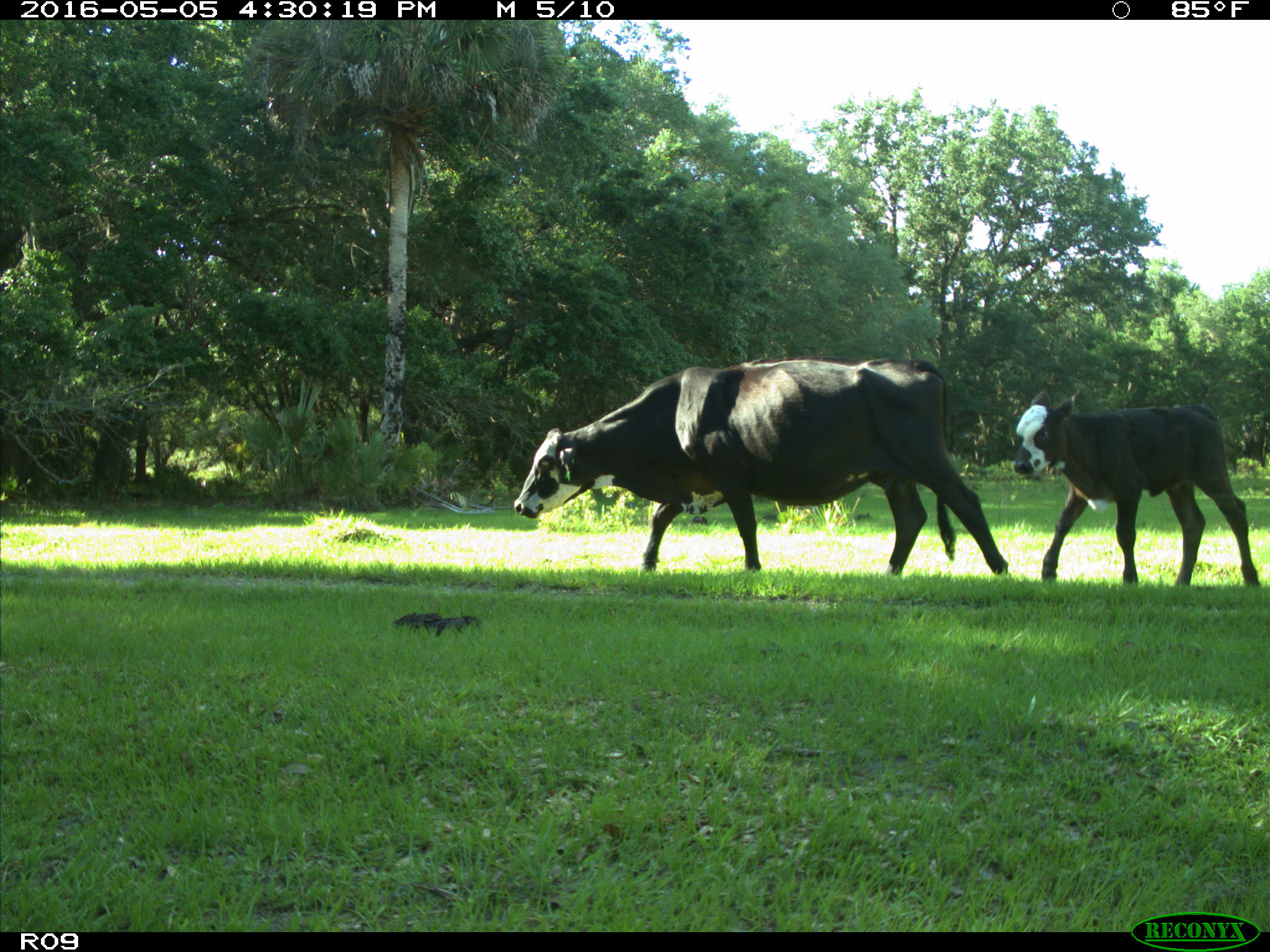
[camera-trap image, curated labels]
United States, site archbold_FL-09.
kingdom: Animalia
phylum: Chordata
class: Mammalia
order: Artiodactyla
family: Bovidae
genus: Bos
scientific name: Bos taurus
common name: domestic cow